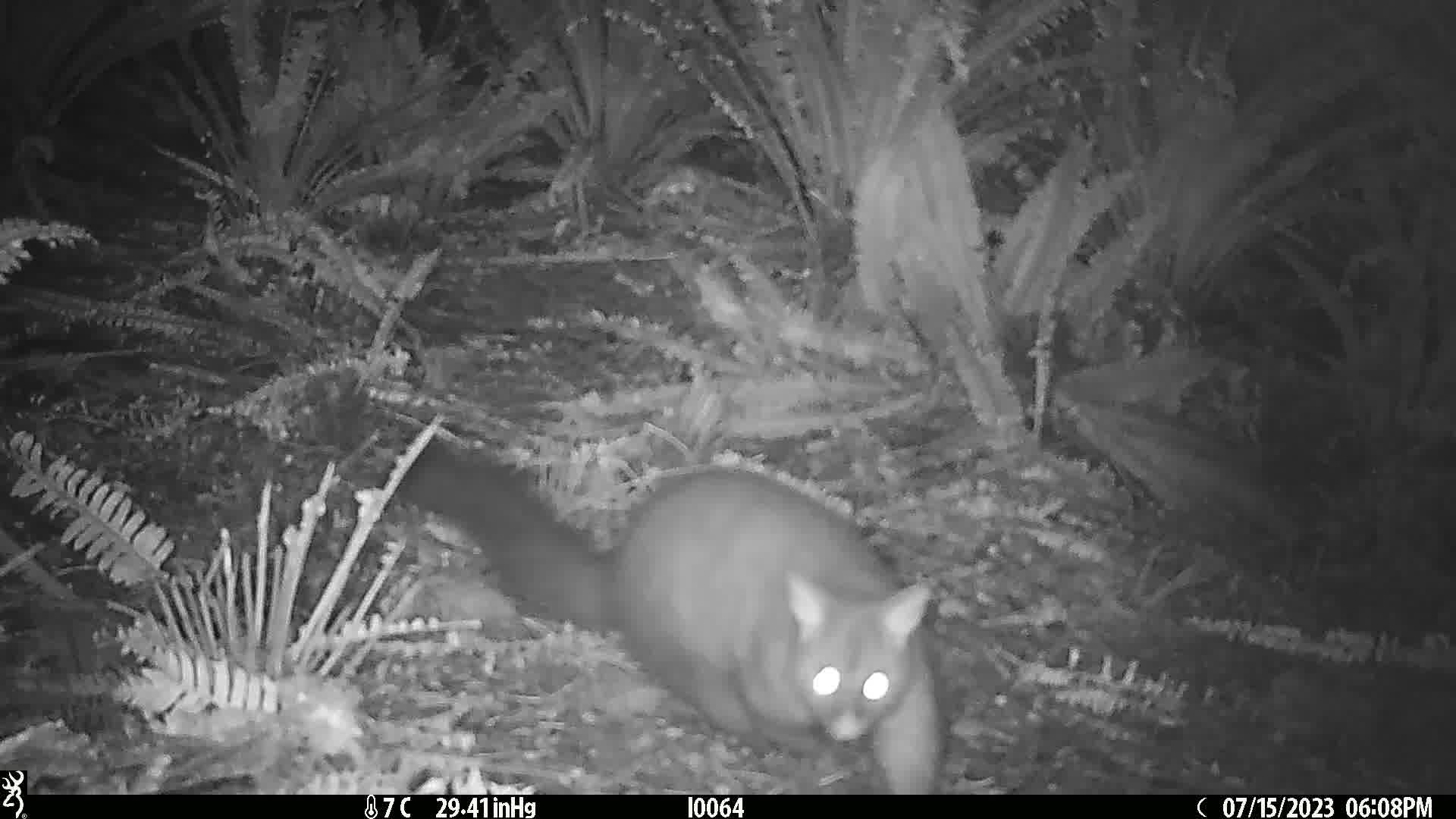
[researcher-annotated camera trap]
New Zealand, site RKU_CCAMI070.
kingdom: Animalia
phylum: Chordata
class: Mammalia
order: Diprotodontia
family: Phalangeridae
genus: Trichosurus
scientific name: Trichosurus vulpecula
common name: common brushtail possum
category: possum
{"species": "possum (common brushtail possum) (Trichosurus vulpecula)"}